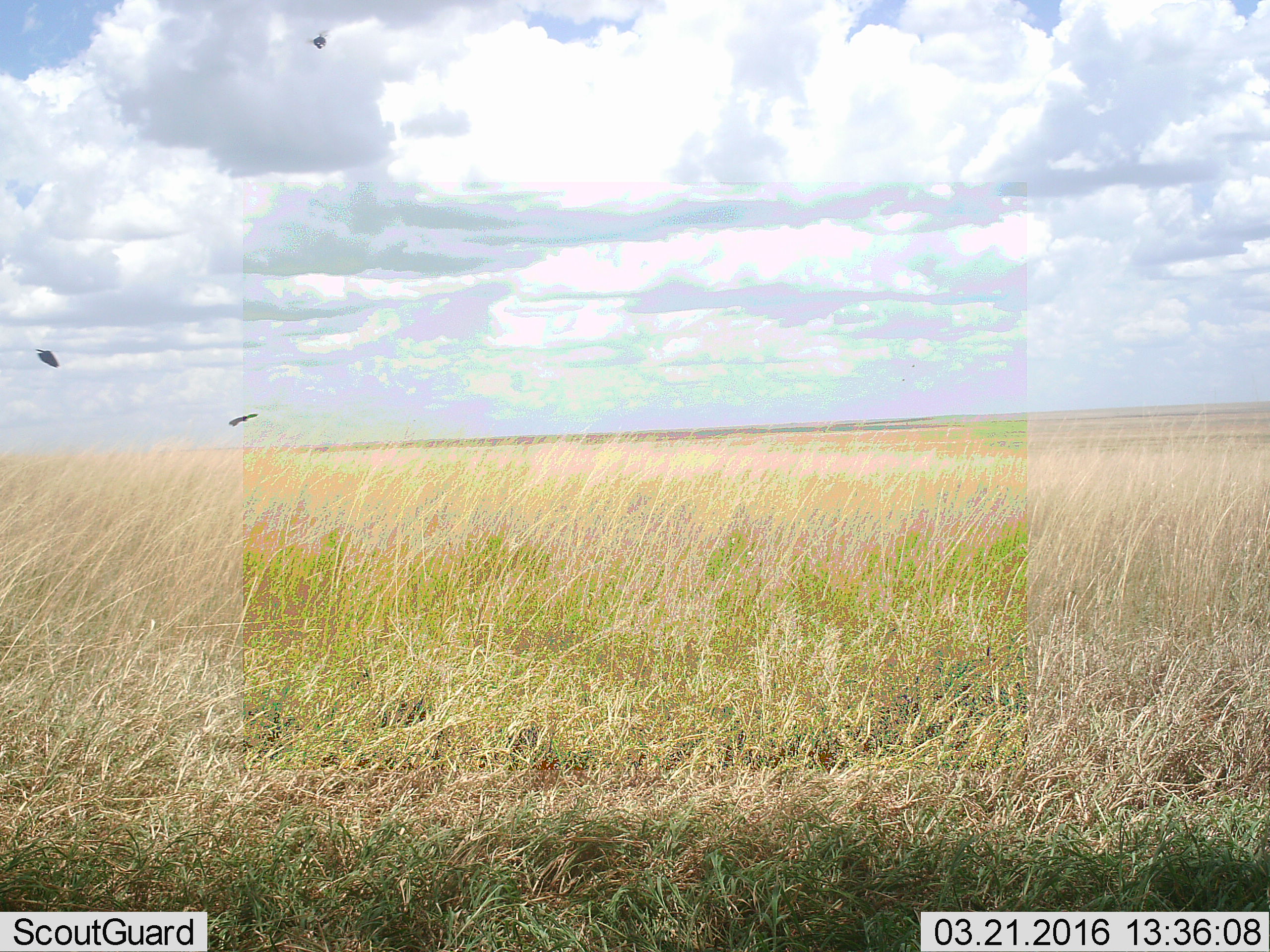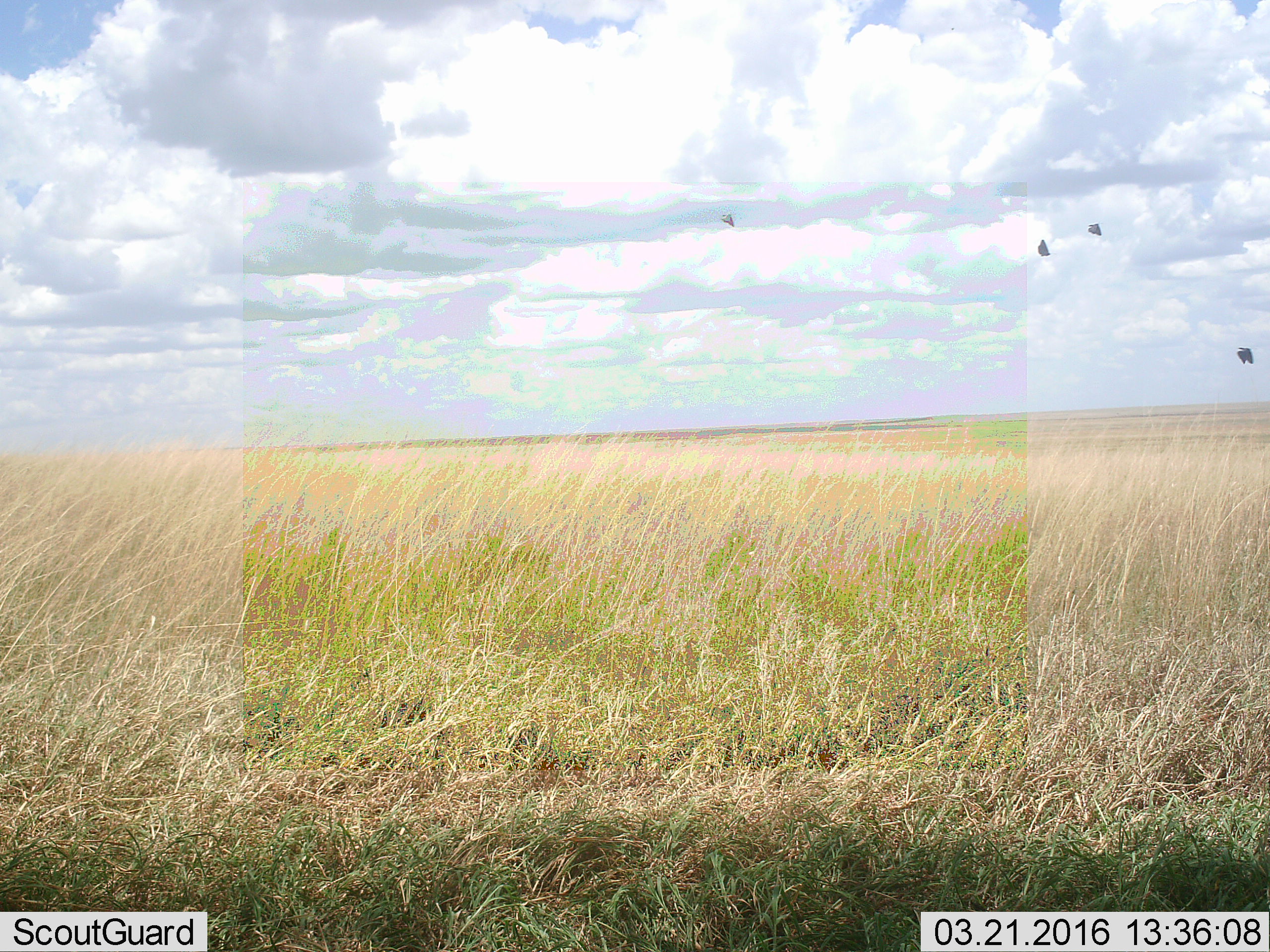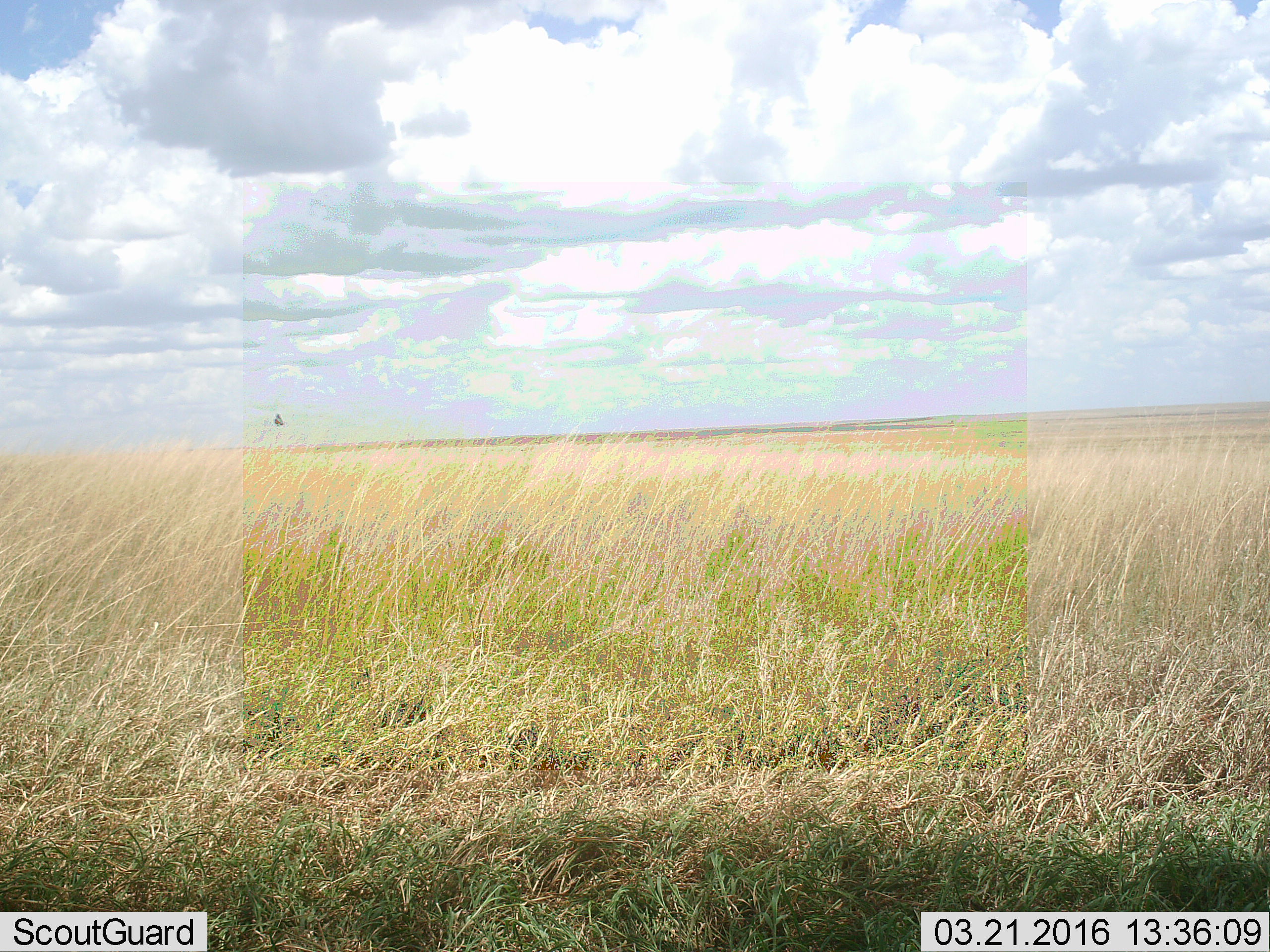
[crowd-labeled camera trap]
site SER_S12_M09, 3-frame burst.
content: unidentified animal